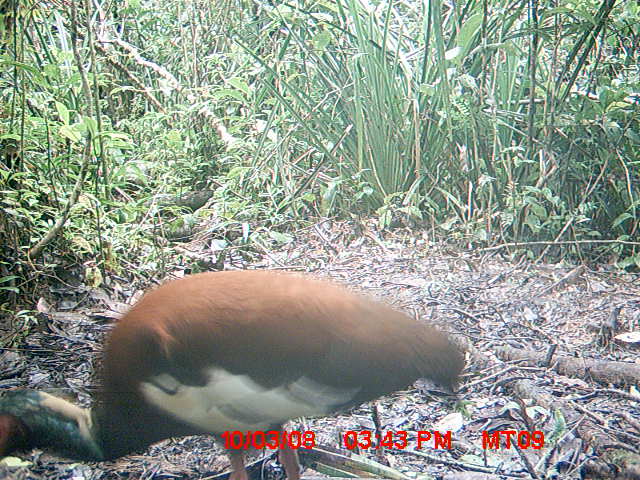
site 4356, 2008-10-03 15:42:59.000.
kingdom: Animalia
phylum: Chordata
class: Aves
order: Cuculiformes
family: Cuculidae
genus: Coua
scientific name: Coua serriana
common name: red-breasted coua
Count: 2.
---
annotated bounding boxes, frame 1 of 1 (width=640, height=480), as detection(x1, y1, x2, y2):
coua serriana: detection(0, 270, 463, 480)